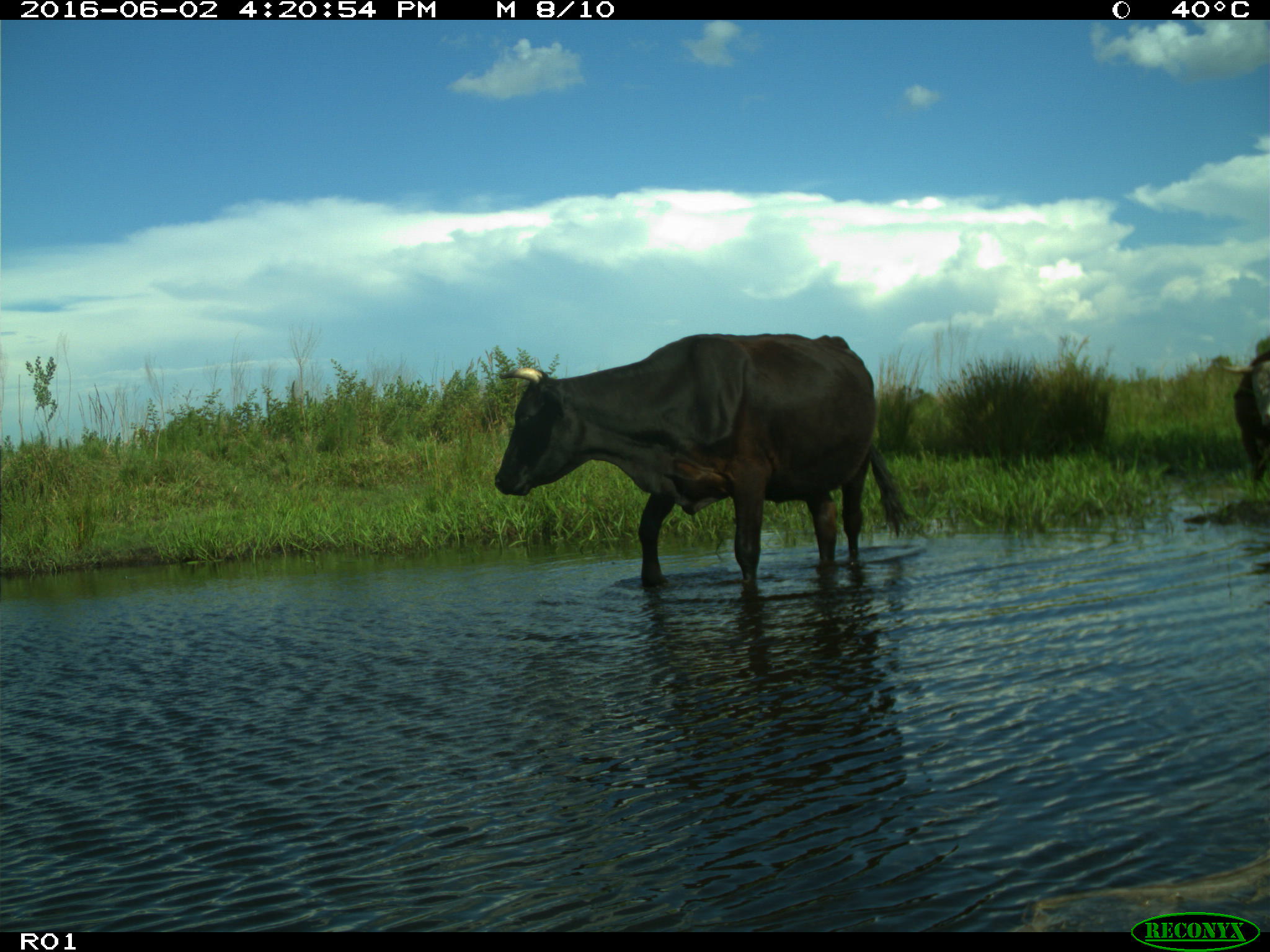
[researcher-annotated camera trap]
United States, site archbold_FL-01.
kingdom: Animalia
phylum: Chordata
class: Mammalia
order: Artiodactyla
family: Bovidae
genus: Bos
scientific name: Bos taurus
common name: domestic cow